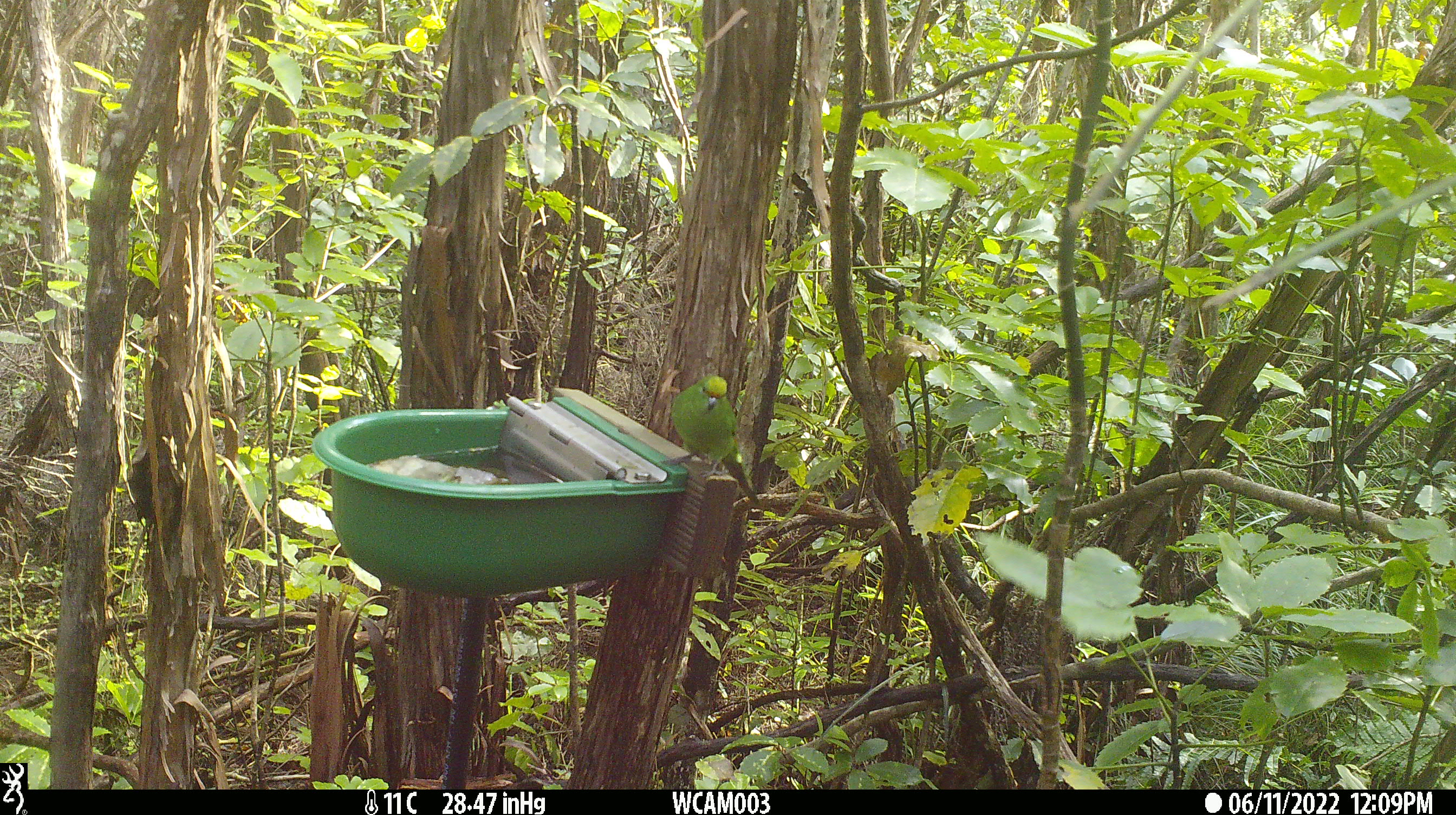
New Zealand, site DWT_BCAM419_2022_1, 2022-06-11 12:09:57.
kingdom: Animalia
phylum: Chordata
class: Aves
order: Psittaciformes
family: Psittaculidae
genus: Cyanoramphus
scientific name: Cyanoramphus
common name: parakeet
Parakeet (Cyanoramphus).